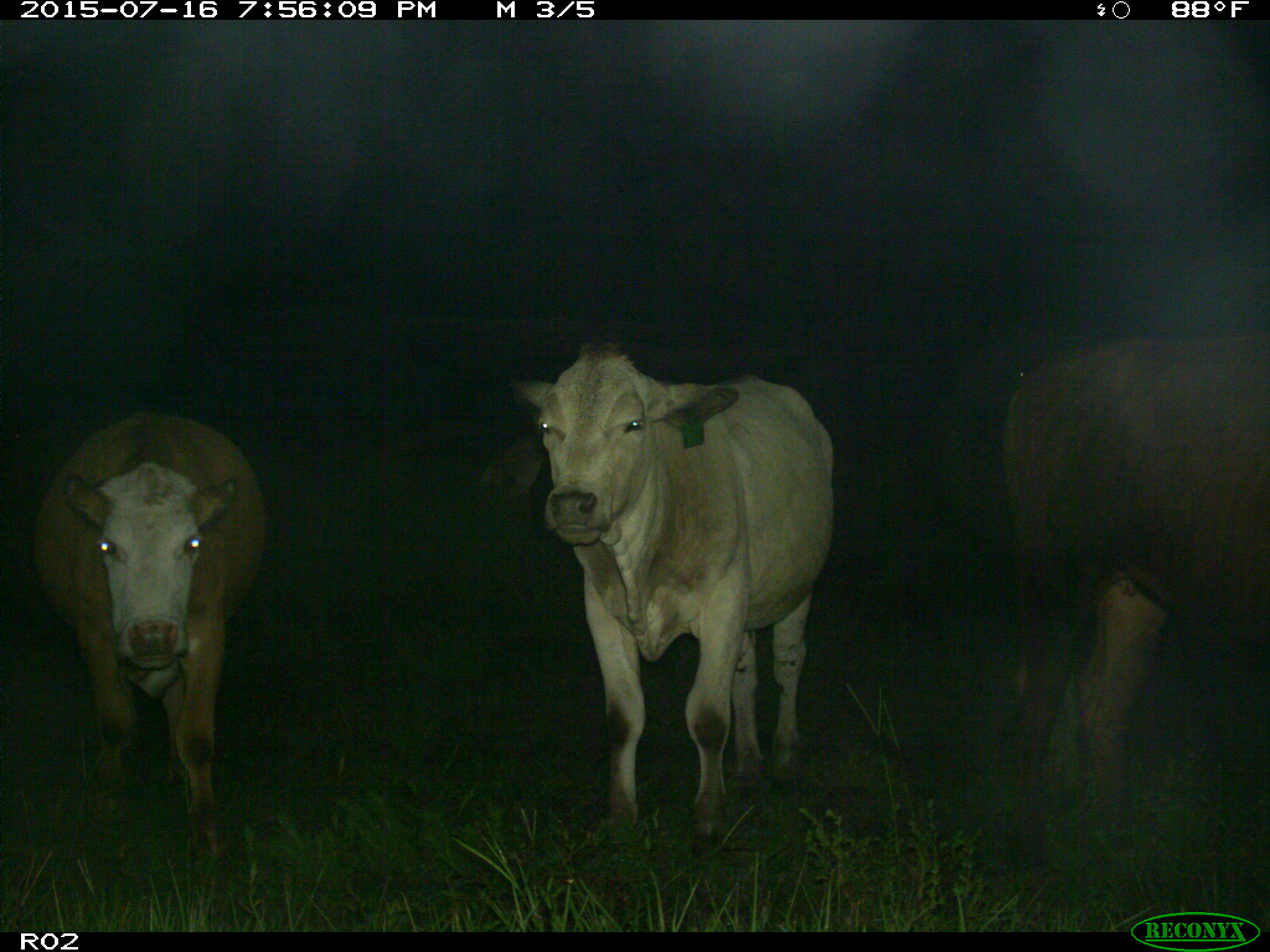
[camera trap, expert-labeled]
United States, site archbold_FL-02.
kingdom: Animalia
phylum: Chordata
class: Mammalia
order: Artiodactyla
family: Bovidae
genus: Bos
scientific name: Bos taurus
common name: domestic cow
Bos taurus (domestic cow).